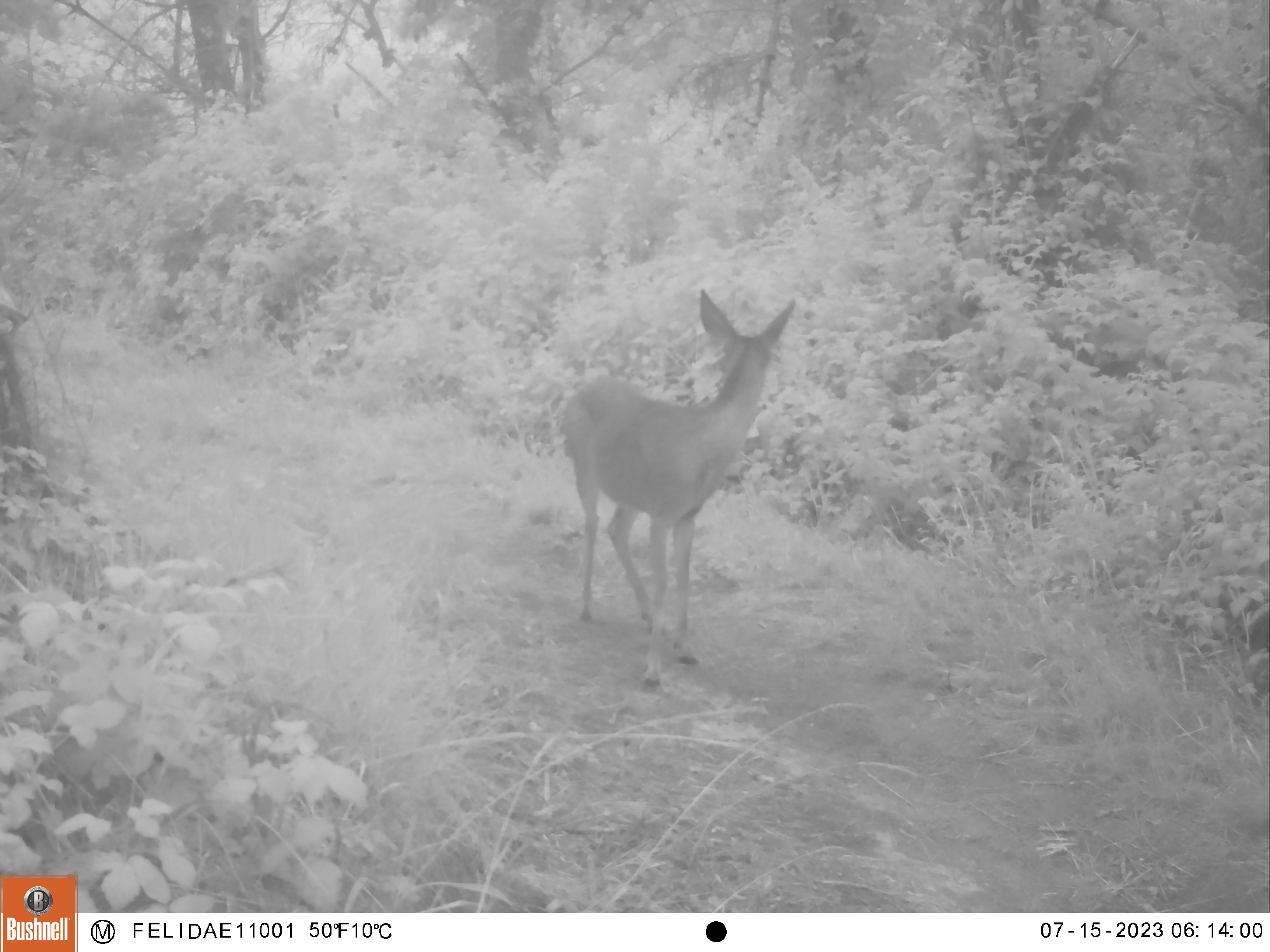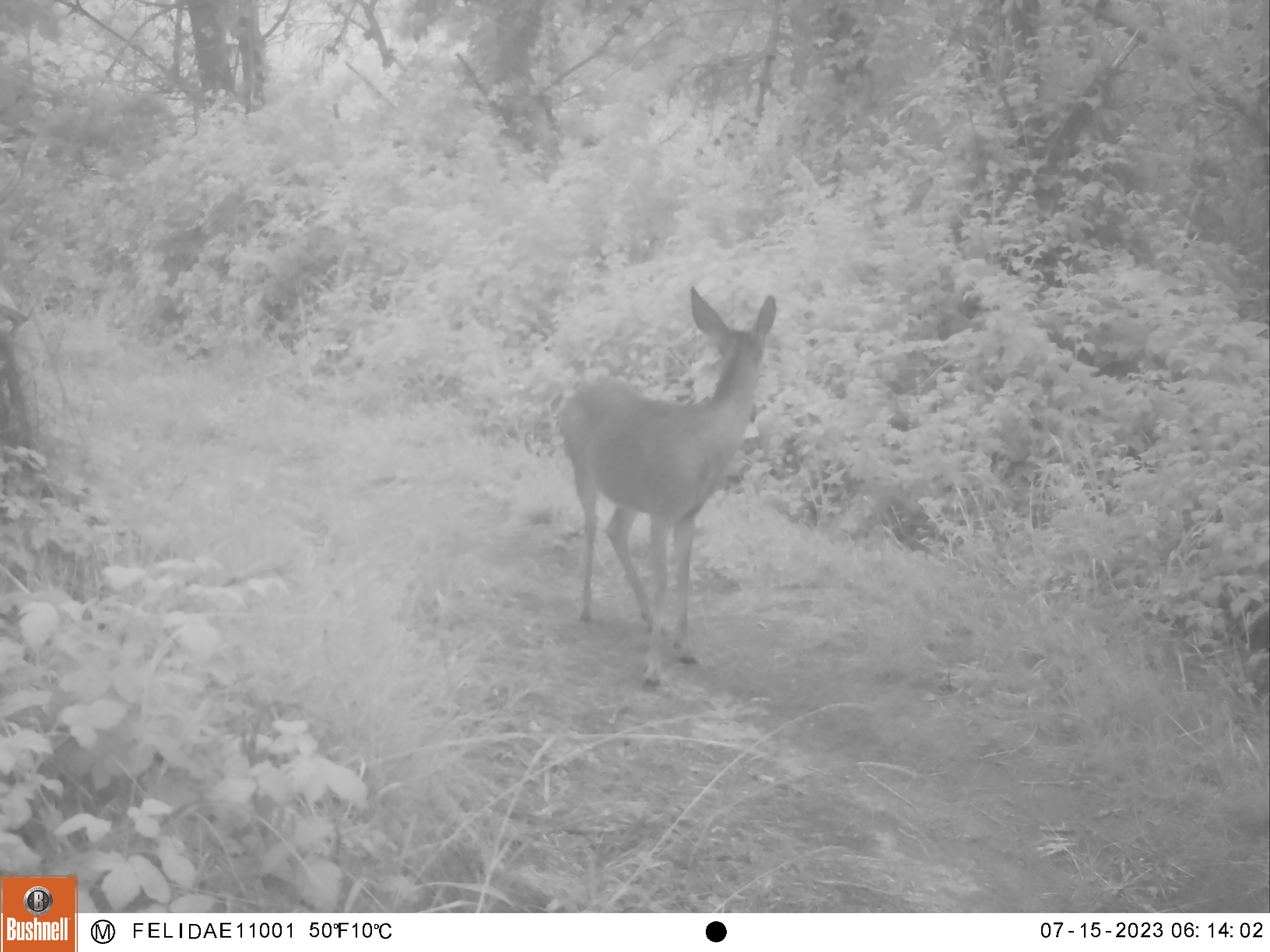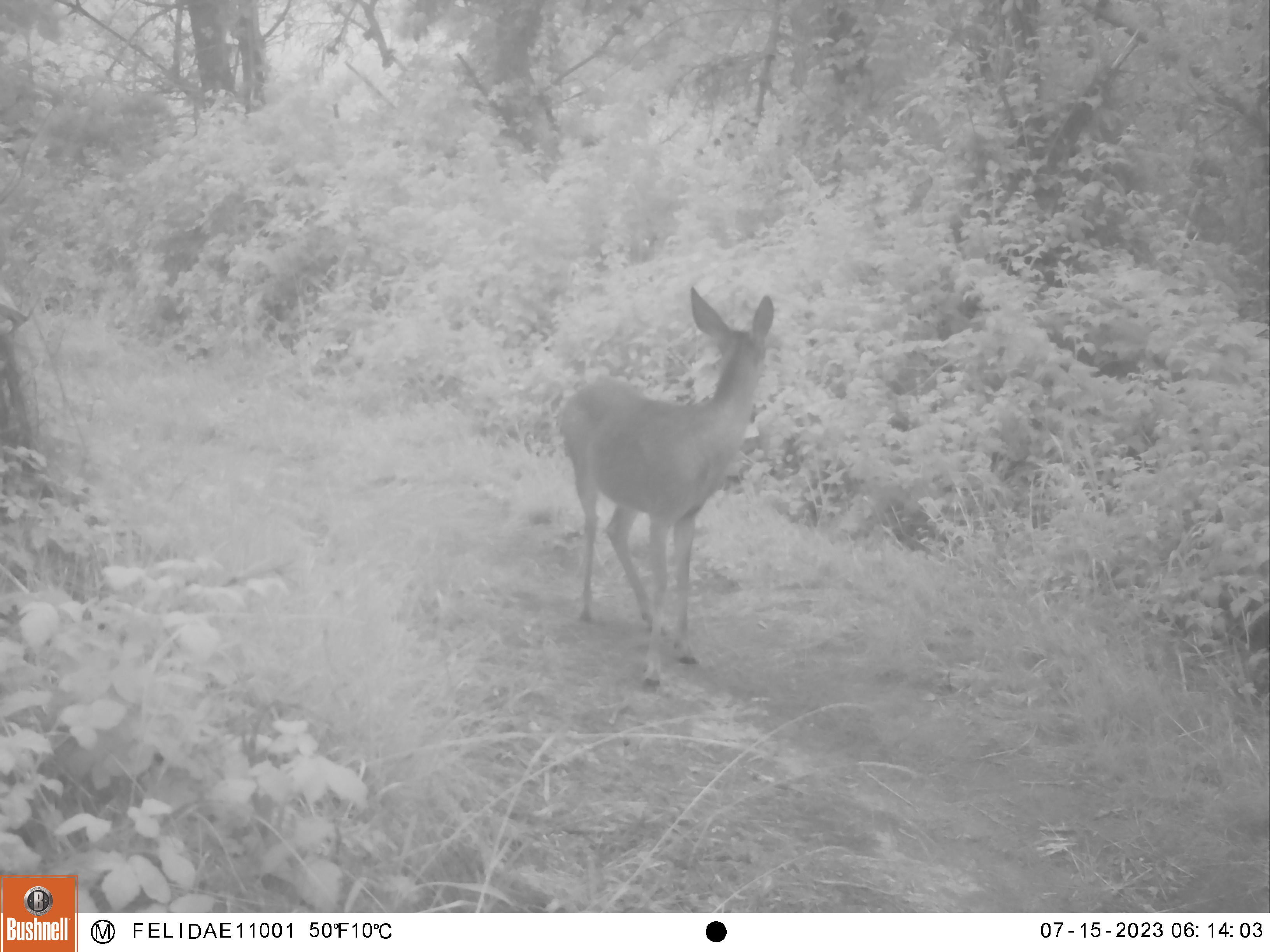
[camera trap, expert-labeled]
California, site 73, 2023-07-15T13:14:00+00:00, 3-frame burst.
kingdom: Animalia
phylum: Chordata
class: Mammalia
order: Artiodactyla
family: Cervidae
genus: Odocoileus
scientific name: Odocoileus hemionus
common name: mule deer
Mule deer (Odocoileus hemionus).